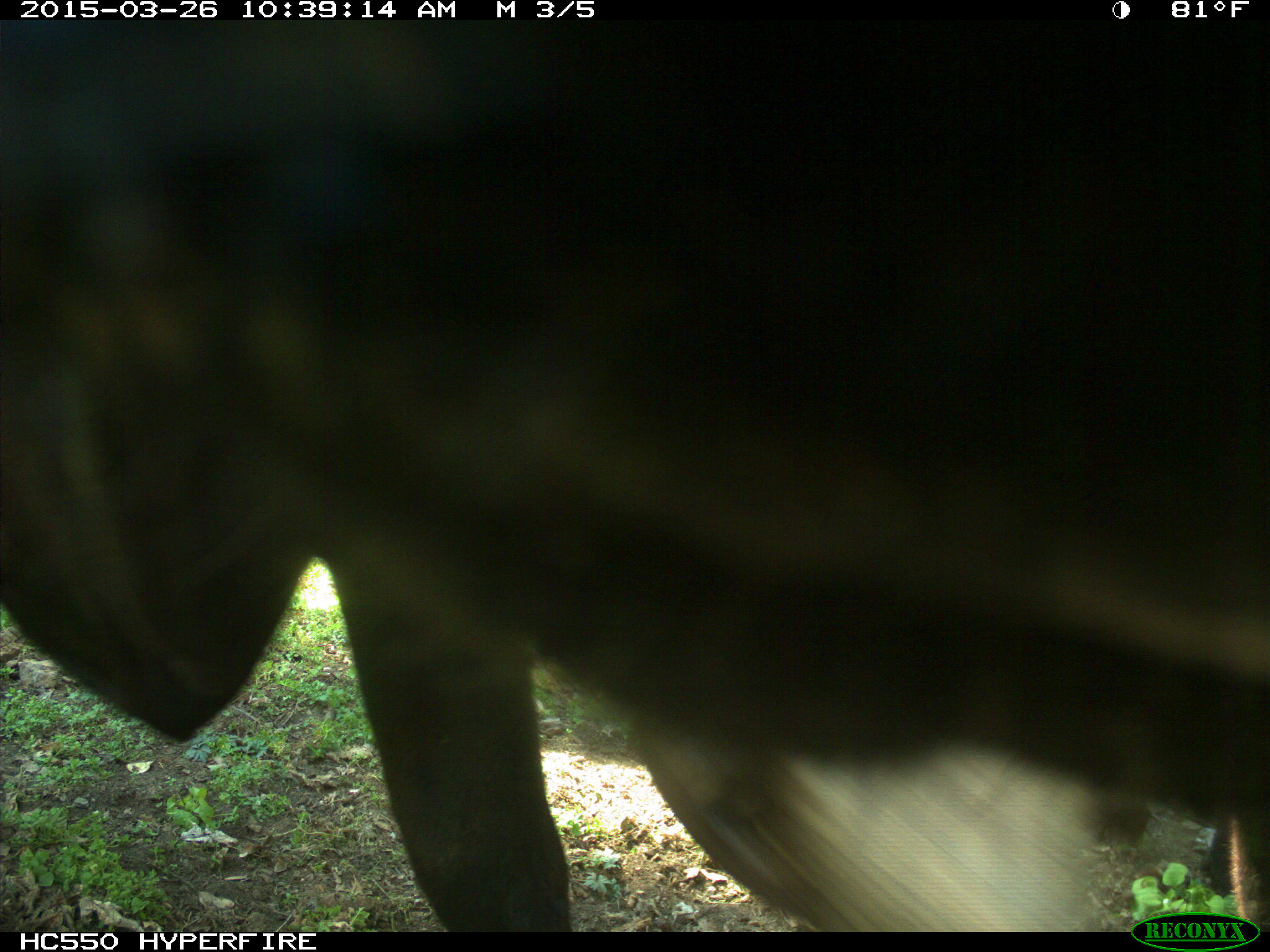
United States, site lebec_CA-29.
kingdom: Animalia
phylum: Chordata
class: Mammalia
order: Artiodactyla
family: Bovidae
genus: Bos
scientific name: Bos taurus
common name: domestic cow